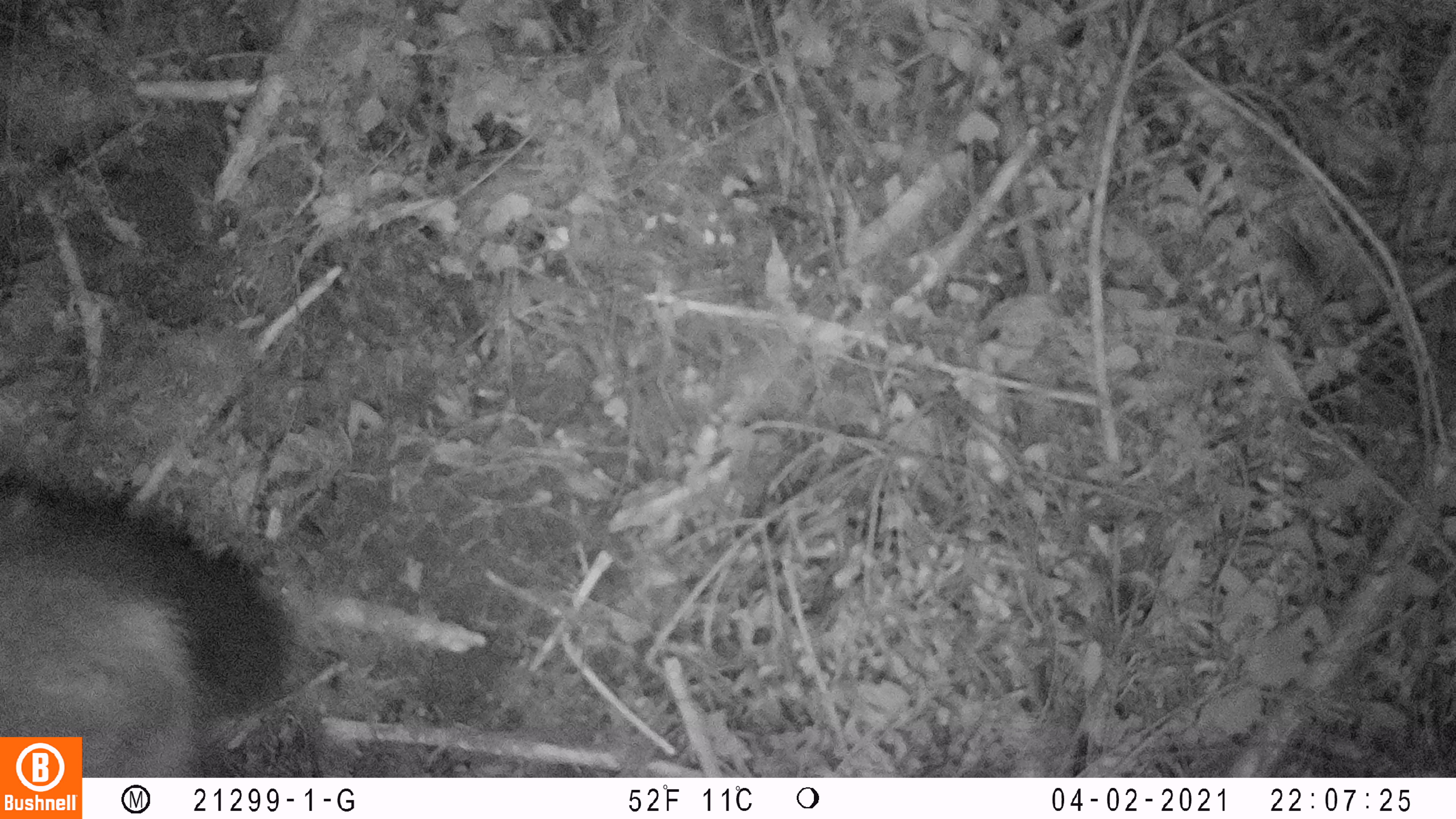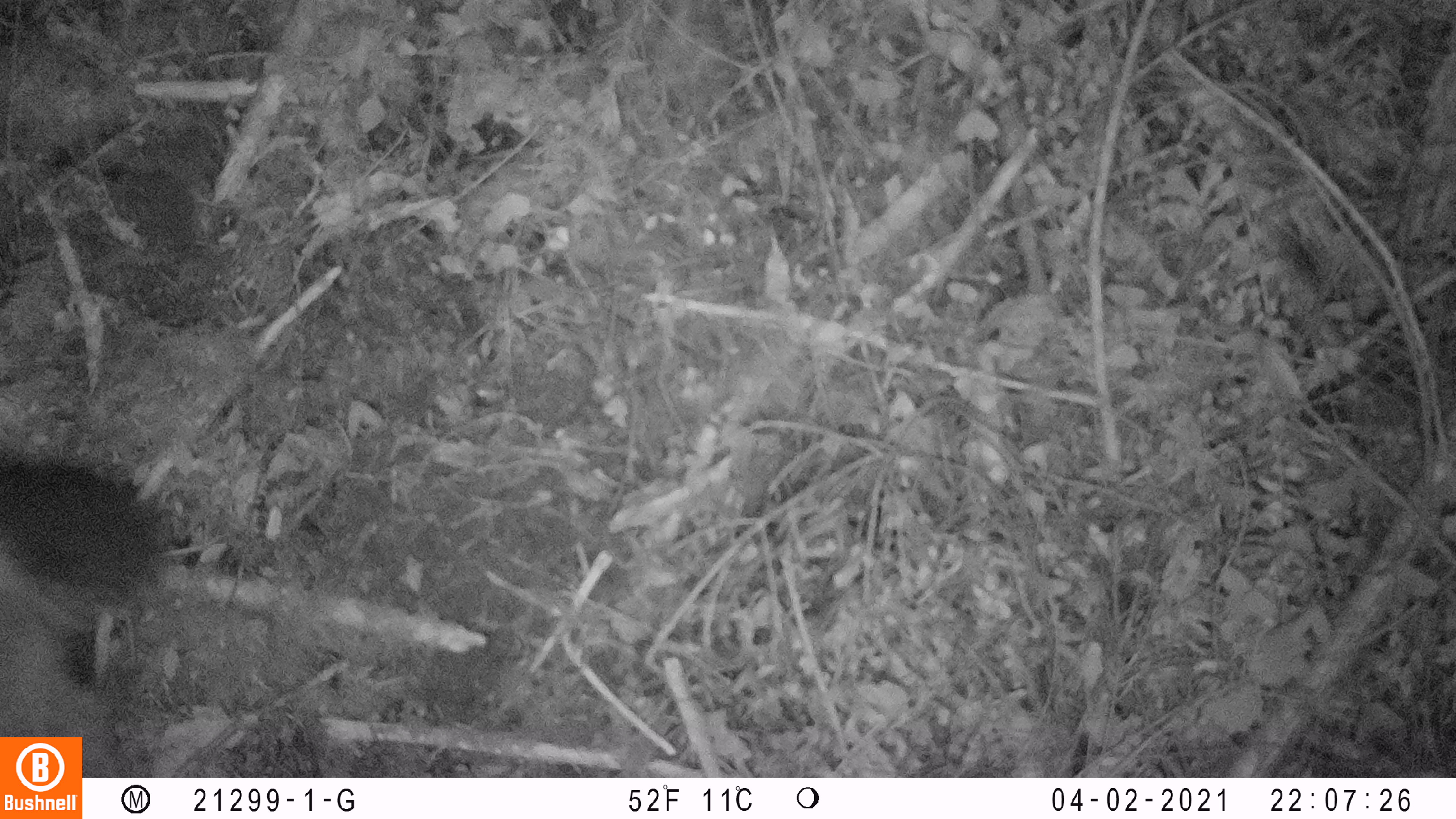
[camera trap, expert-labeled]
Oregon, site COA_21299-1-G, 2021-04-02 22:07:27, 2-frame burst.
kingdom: Animalia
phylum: Chordata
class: Mammalia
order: Artiodactyla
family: Cervidae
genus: Odocoileus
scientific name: Odocoileus hemionus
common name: black-tailed deer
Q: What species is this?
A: Black-tailed deer (Odocoileus hemionus).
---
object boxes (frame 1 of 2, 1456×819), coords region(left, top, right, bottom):
black-tailed deer: region(5, 465, 302, 730)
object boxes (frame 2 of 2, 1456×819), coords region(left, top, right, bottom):
black-tailed deer: region(2, 450, 175, 732)